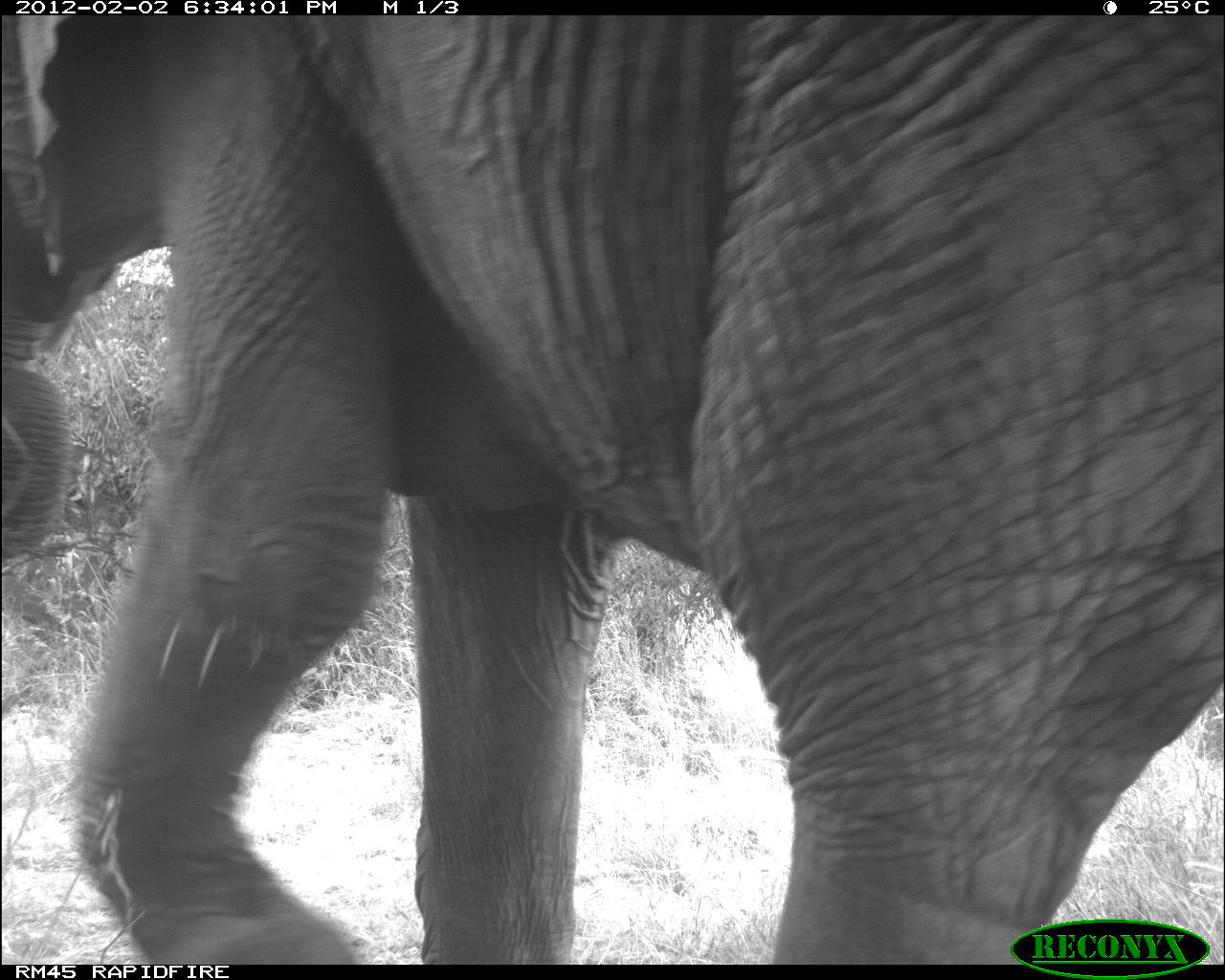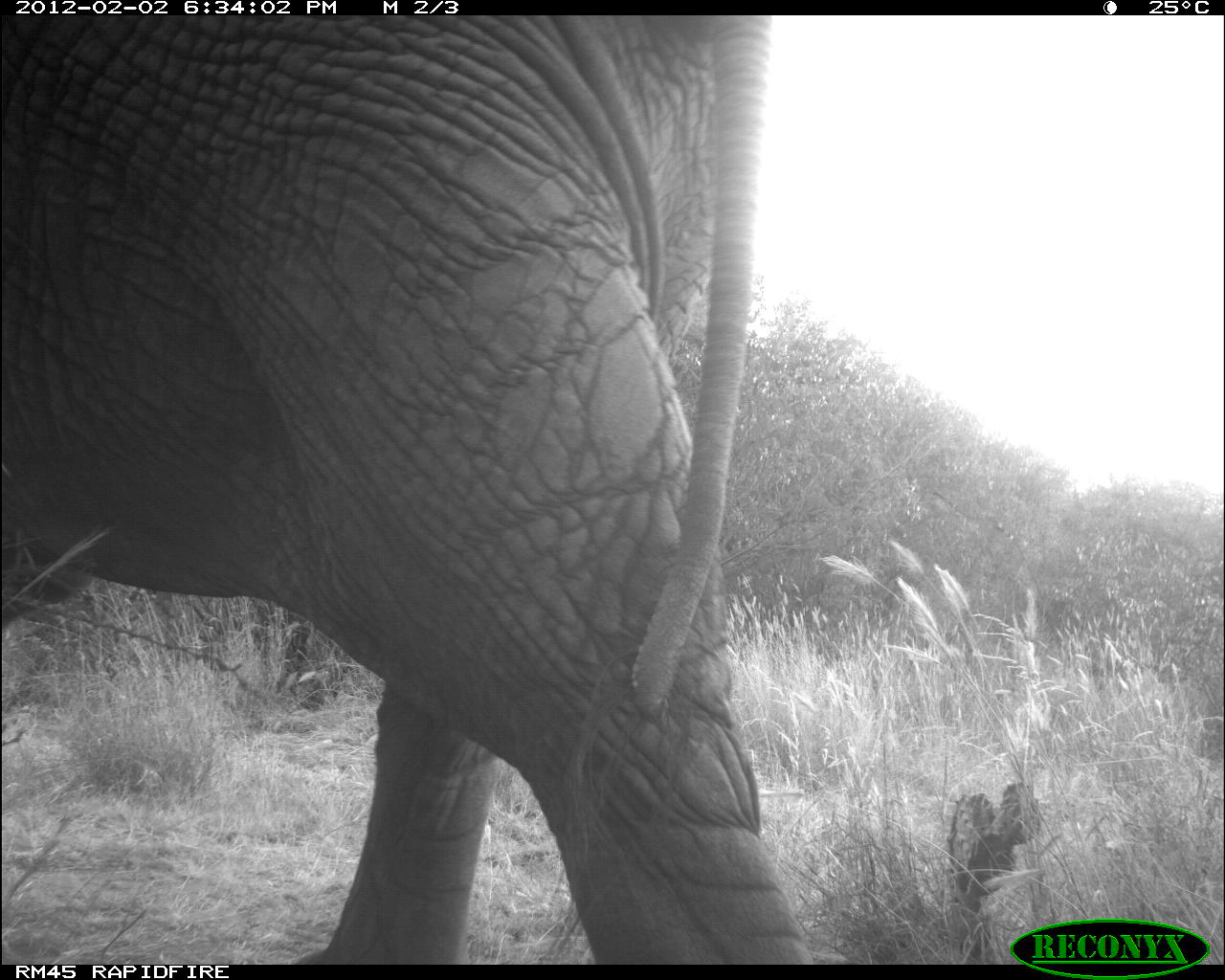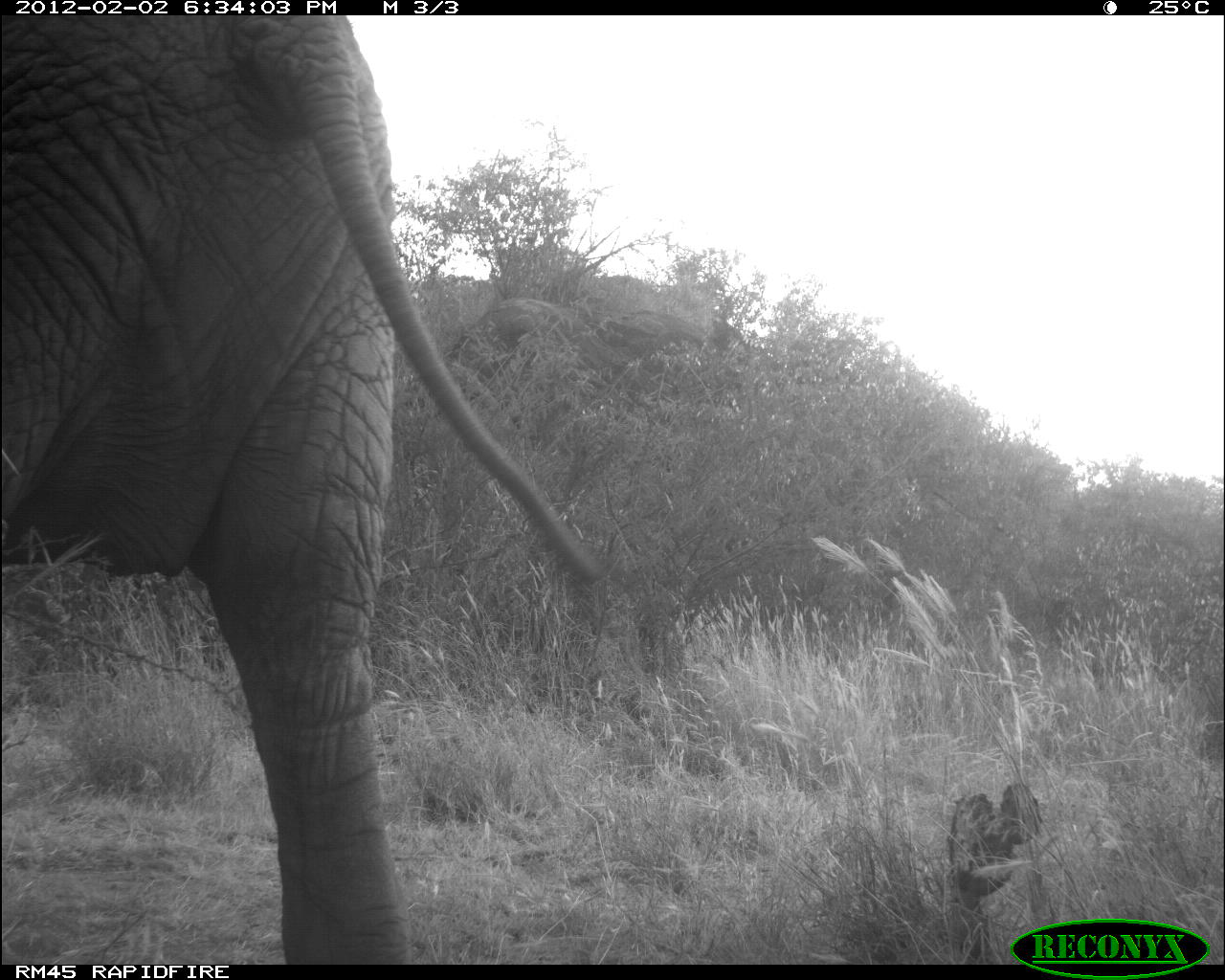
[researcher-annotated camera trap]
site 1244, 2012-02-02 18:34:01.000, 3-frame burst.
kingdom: Animalia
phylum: Chordata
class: Mammalia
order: Proboscidea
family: Elephantidae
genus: Loxodonta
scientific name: Loxodonta africana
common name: african bush elephant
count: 1